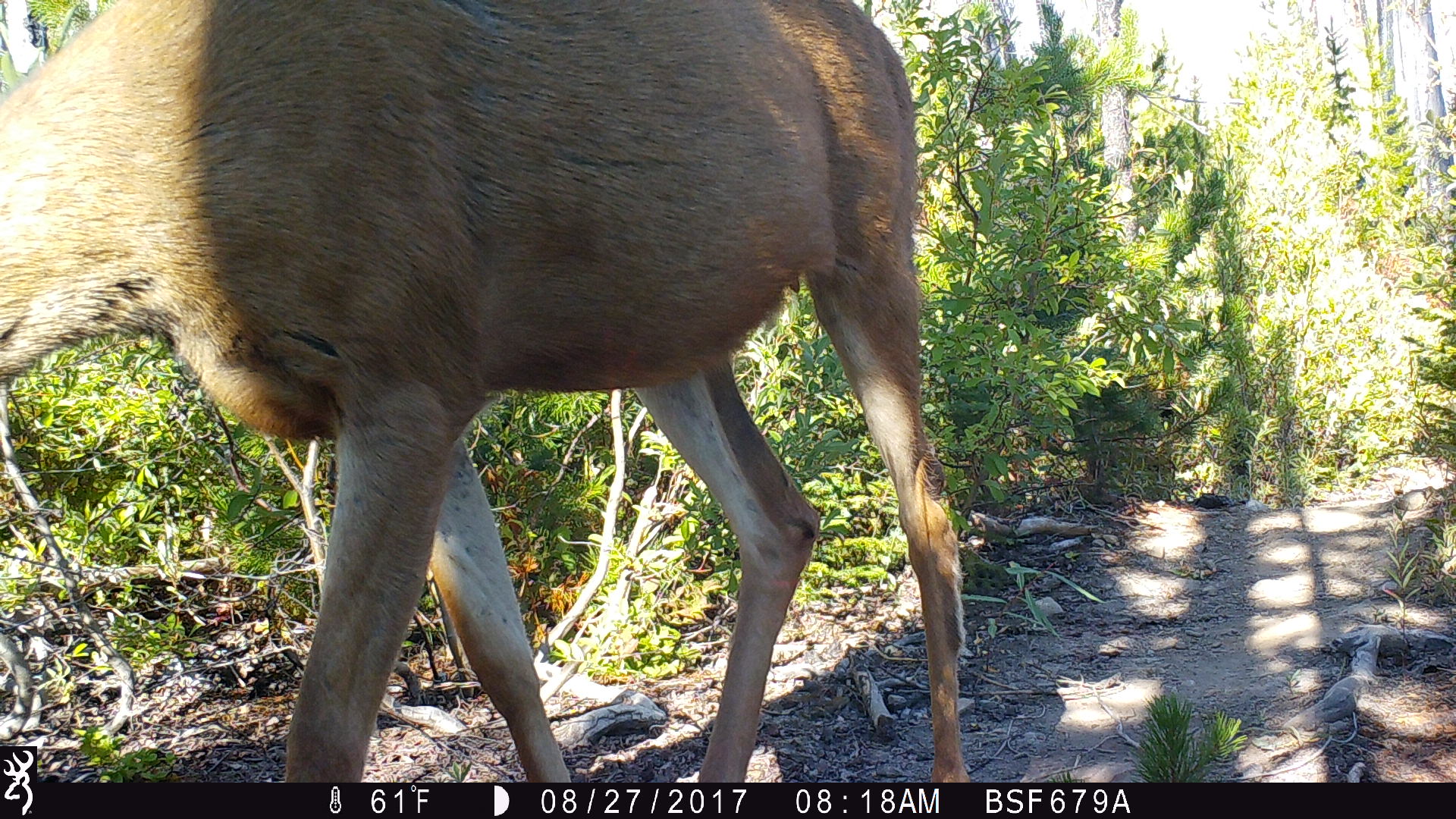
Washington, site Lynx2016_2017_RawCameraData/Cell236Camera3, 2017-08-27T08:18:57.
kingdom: Animalia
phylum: Chordata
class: Mammalia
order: Artiodactyla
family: Cervidae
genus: Odocoileus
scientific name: Odocoileus hemionus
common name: mule deer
Odocoileus hemionus (mule deer). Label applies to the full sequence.